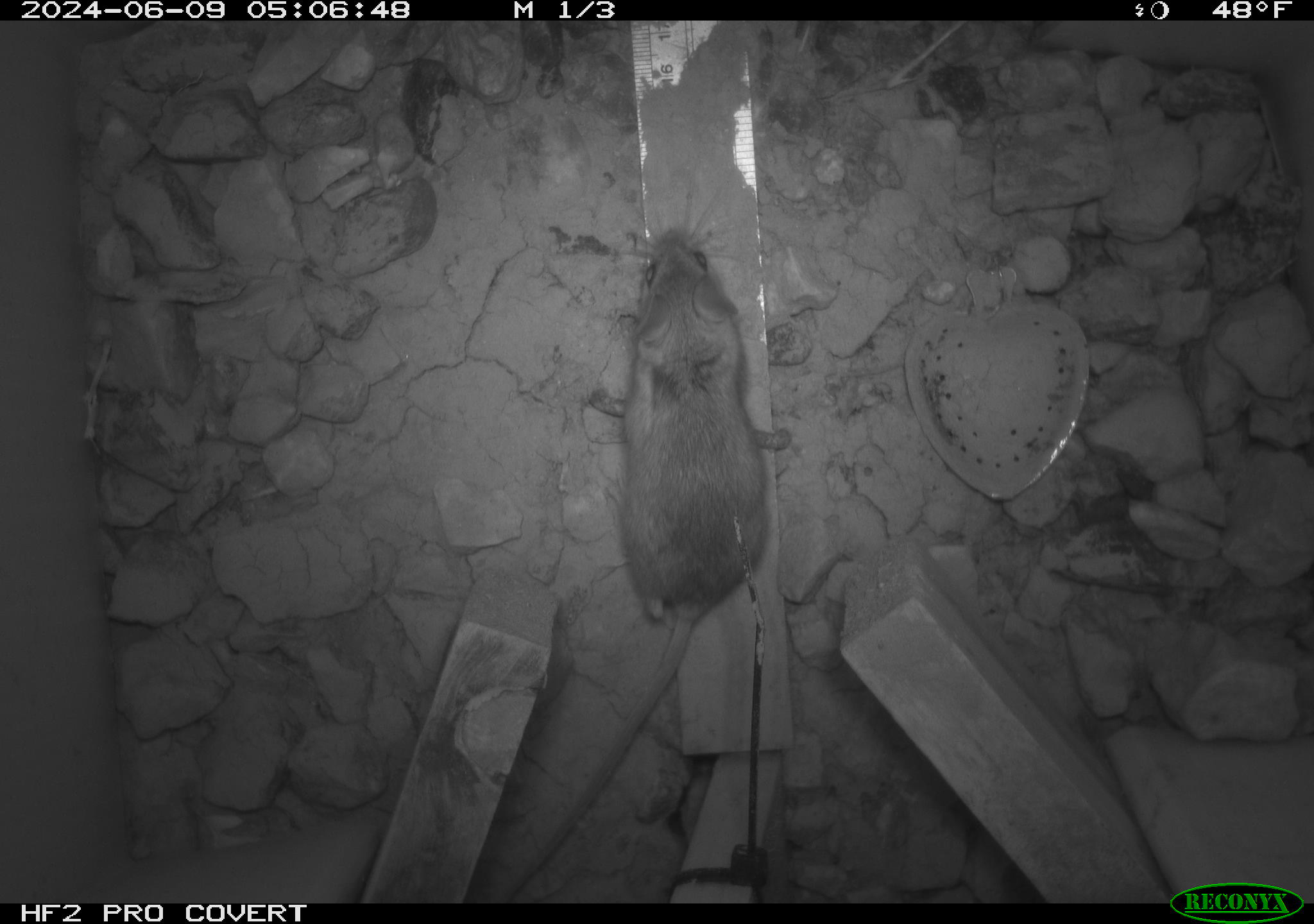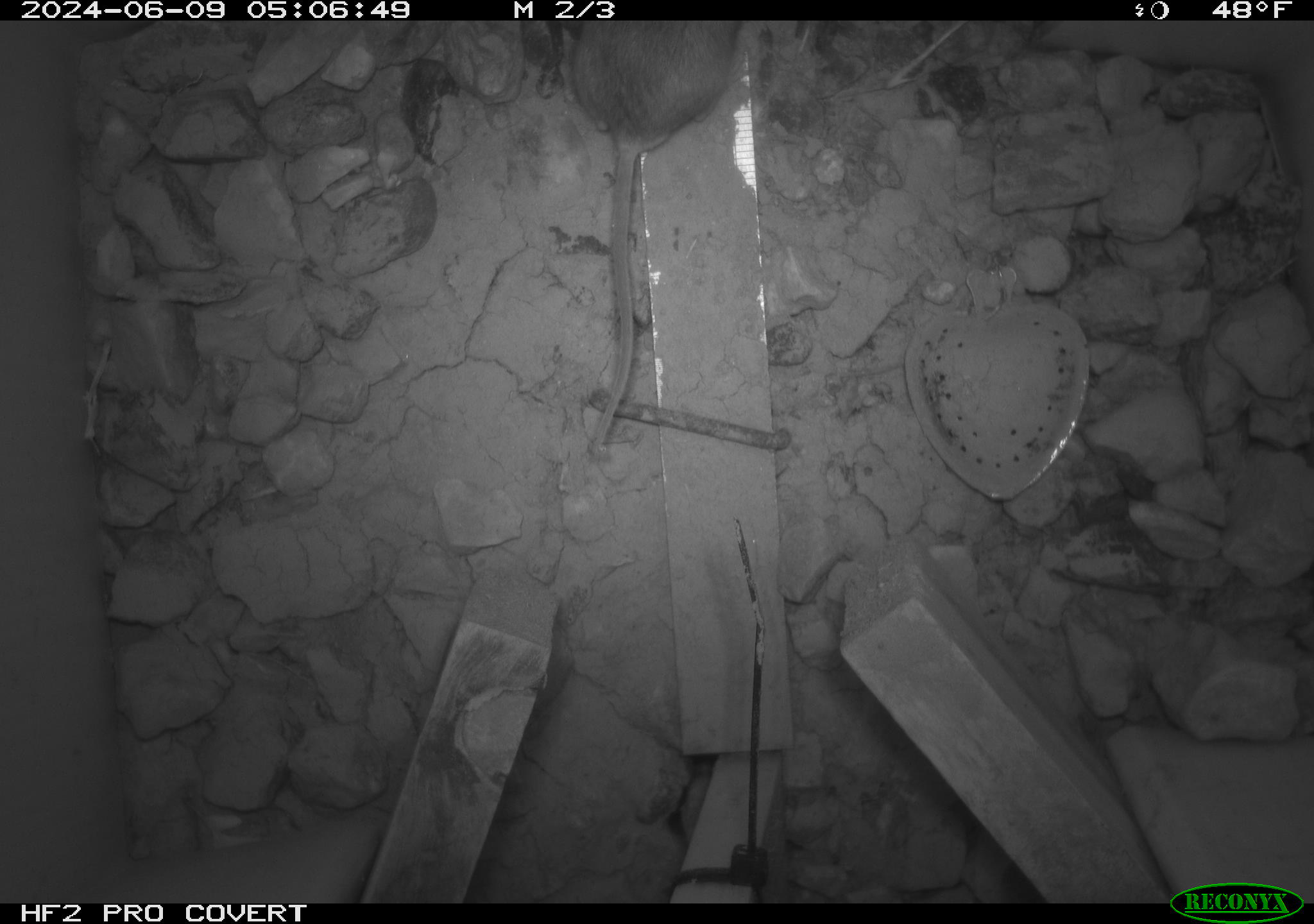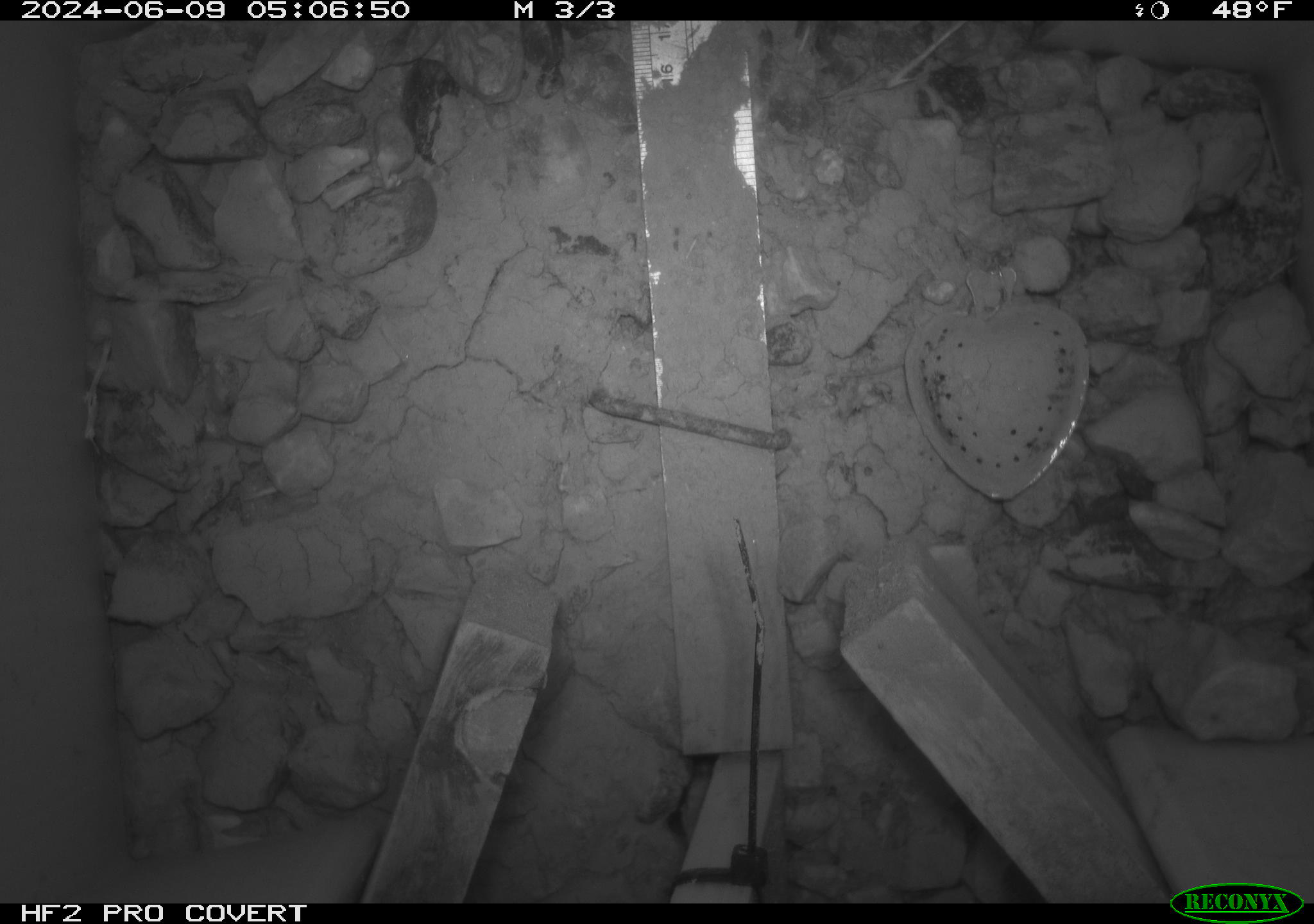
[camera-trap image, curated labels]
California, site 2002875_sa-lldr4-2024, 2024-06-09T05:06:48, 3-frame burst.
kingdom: Animalia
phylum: Chordata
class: Mammalia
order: Rodentia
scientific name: Rodentia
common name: rodent